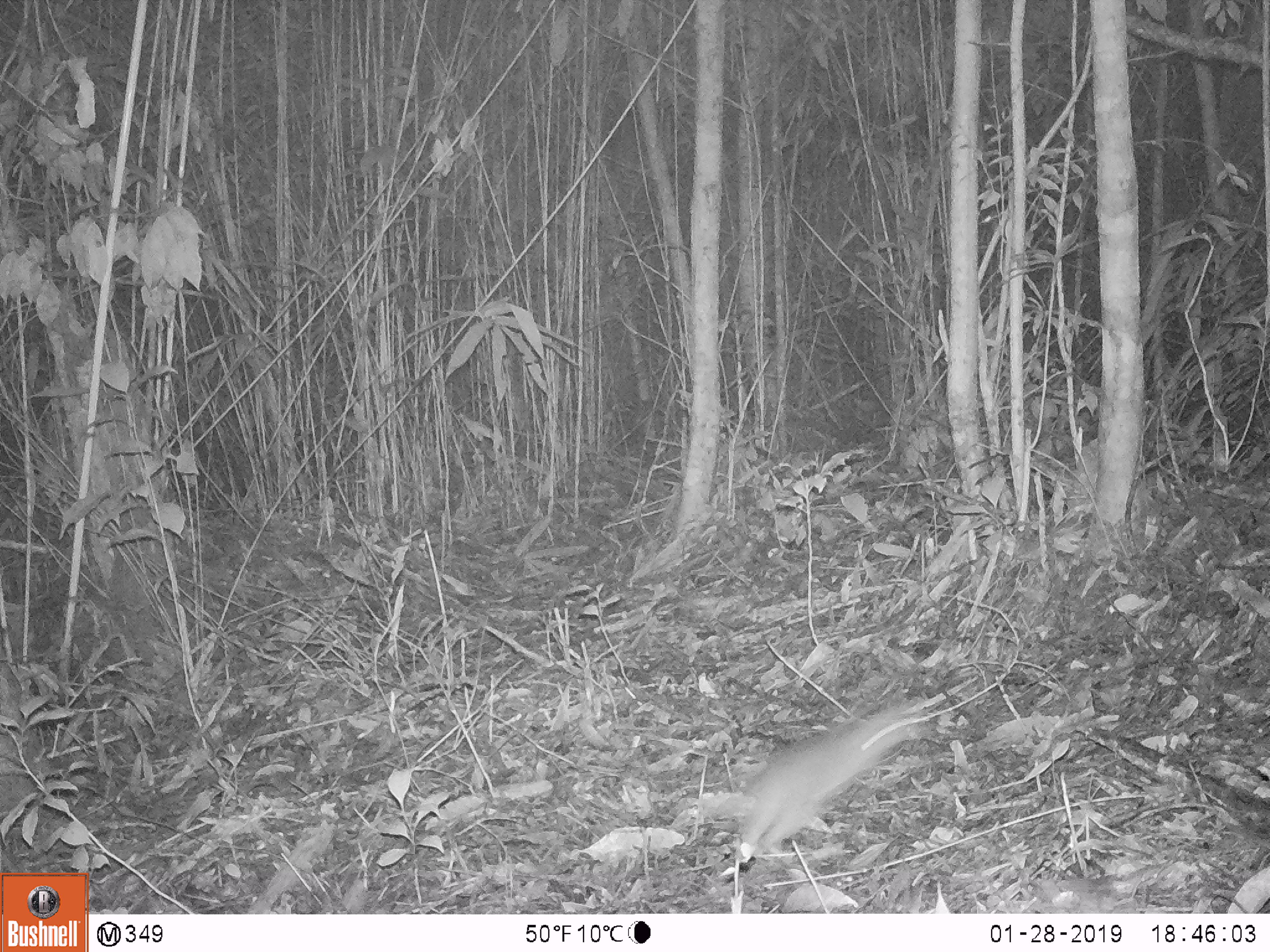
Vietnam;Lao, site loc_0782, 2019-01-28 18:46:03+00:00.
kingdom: Animalia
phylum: Chordata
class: Mammalia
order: Rodentia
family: Muridae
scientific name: Muridae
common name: old-world mice and rats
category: unidentified murid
Unidentified murid (old-world mice and rats) (Muridae). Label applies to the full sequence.